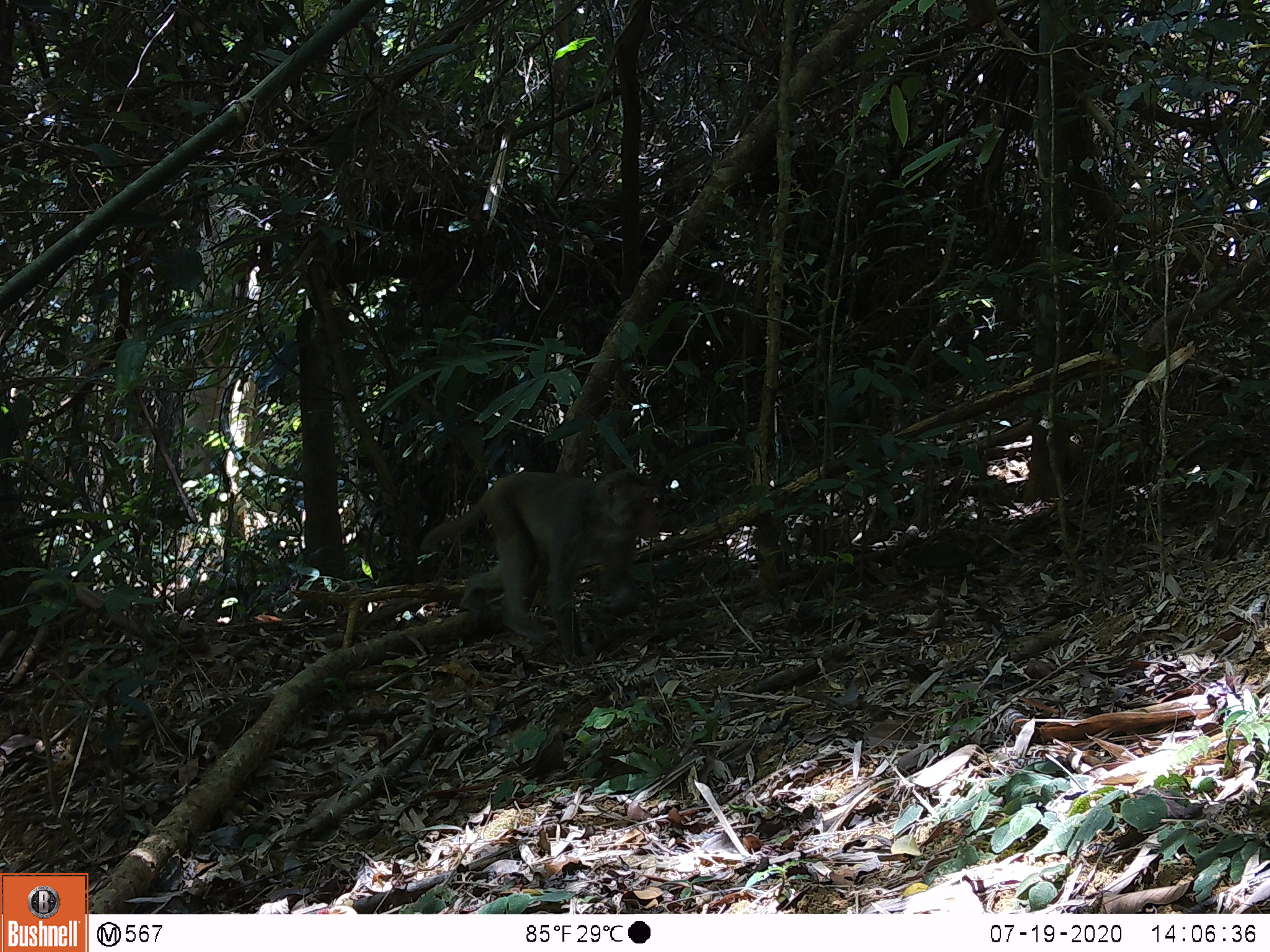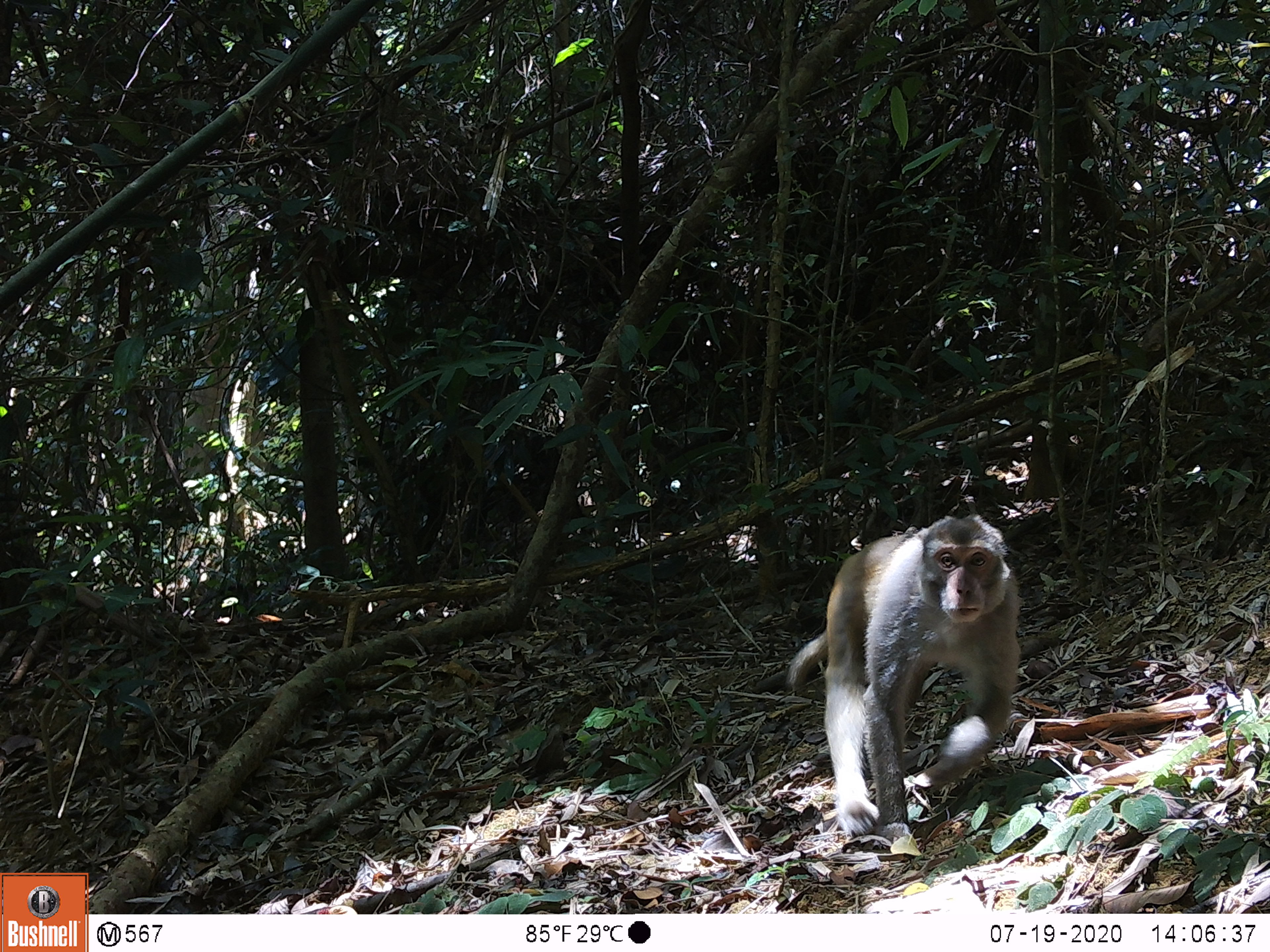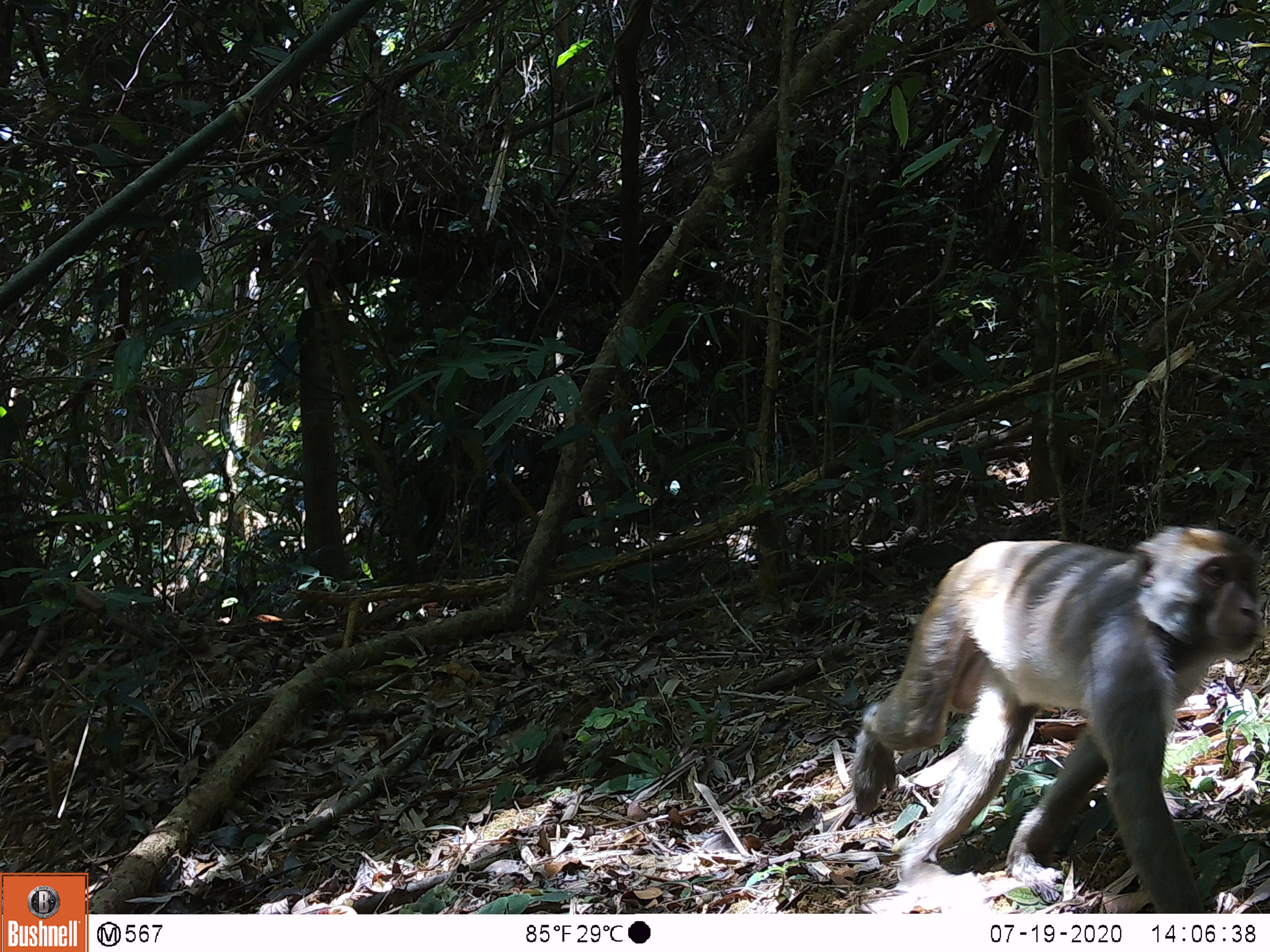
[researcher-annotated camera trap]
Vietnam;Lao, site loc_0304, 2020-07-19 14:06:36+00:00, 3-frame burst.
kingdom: Animalia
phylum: Chordata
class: Mammalia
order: Primates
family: Cercopithecidae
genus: Macaca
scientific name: Macaca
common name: macaques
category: assam or rhesus macaque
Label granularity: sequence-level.